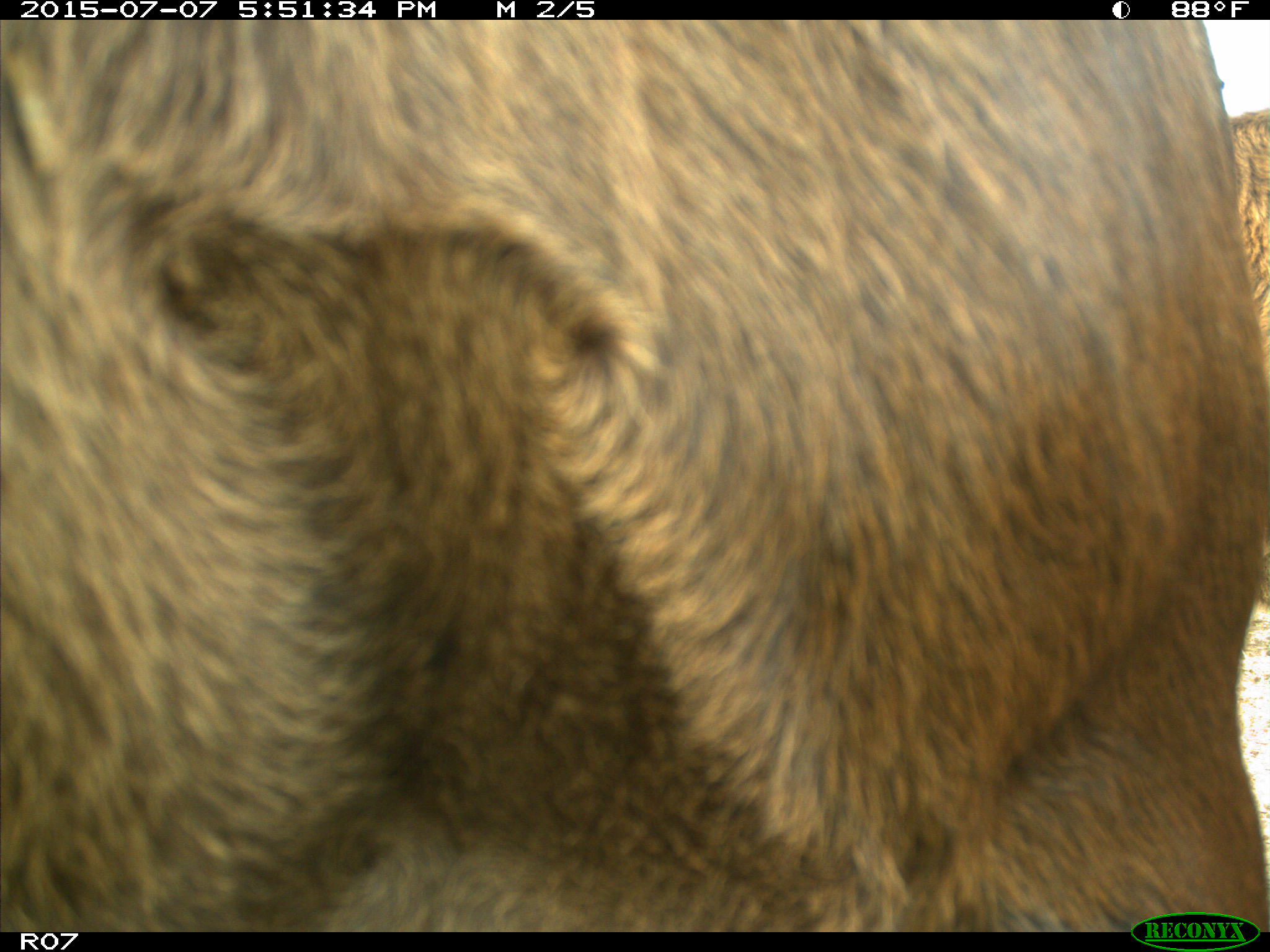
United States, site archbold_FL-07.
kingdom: Animalia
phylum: Chordata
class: Mammalia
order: Artiodactyla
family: Bovidae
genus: Bos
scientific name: Bos taurus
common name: domestic cow